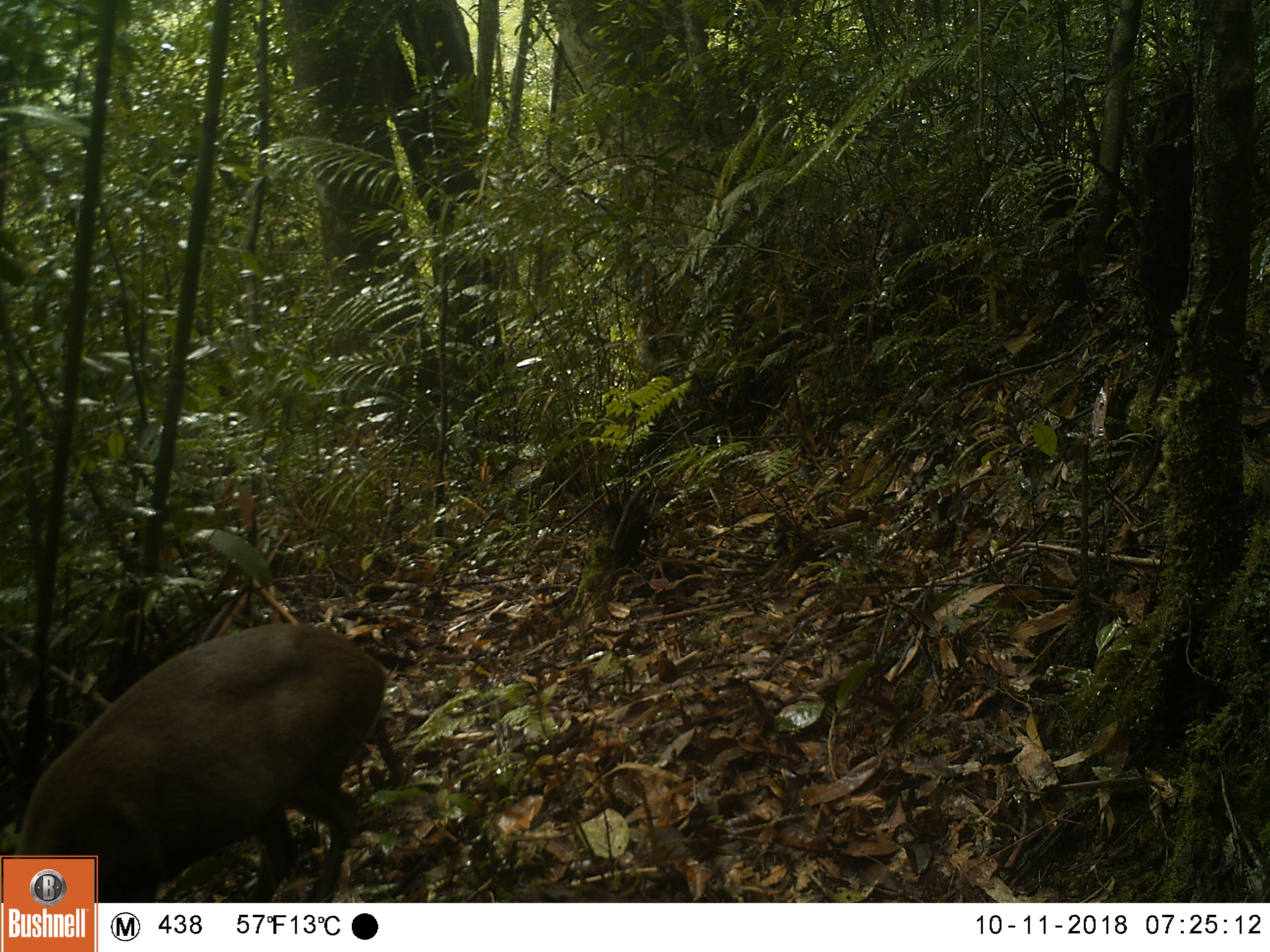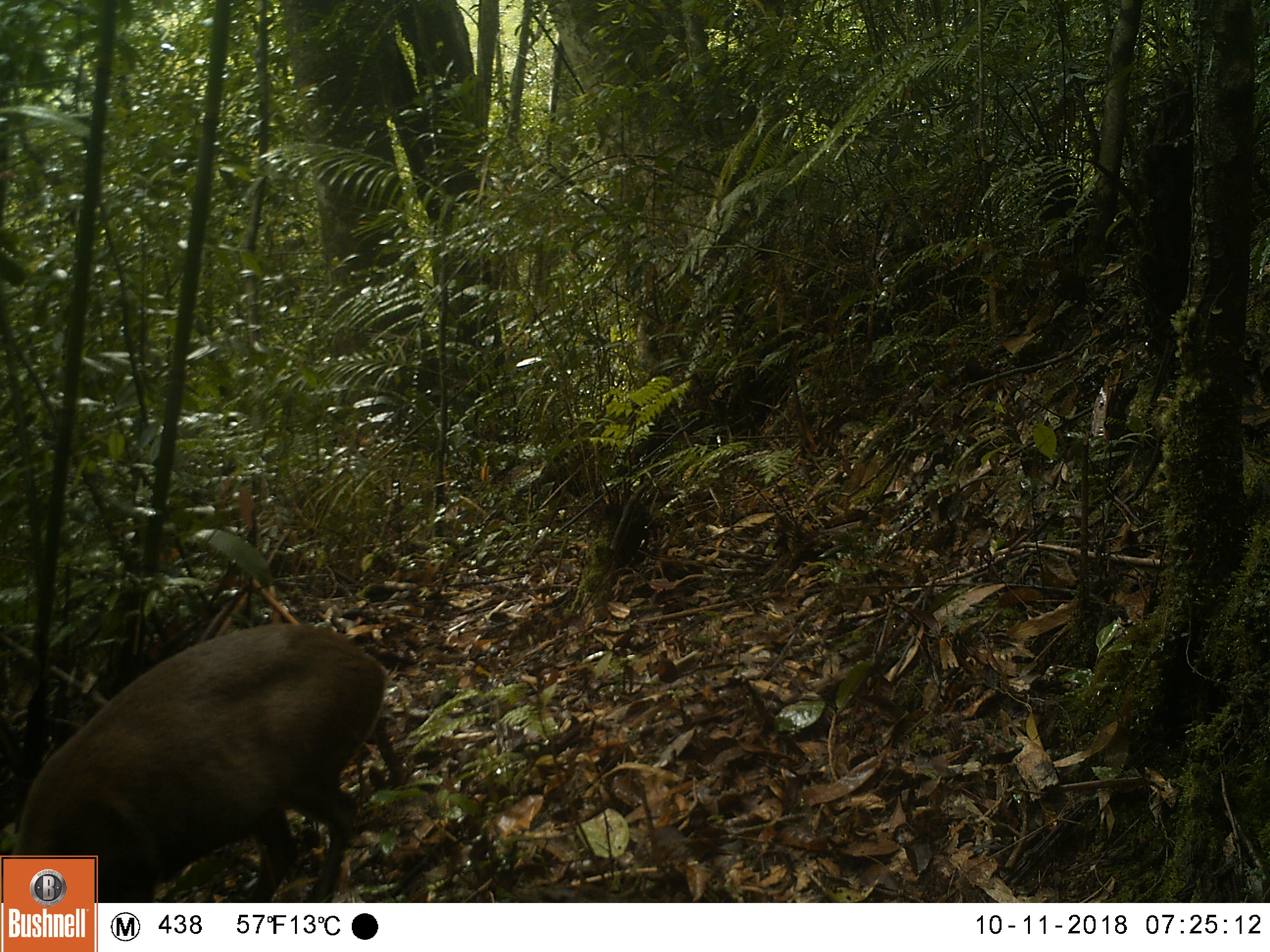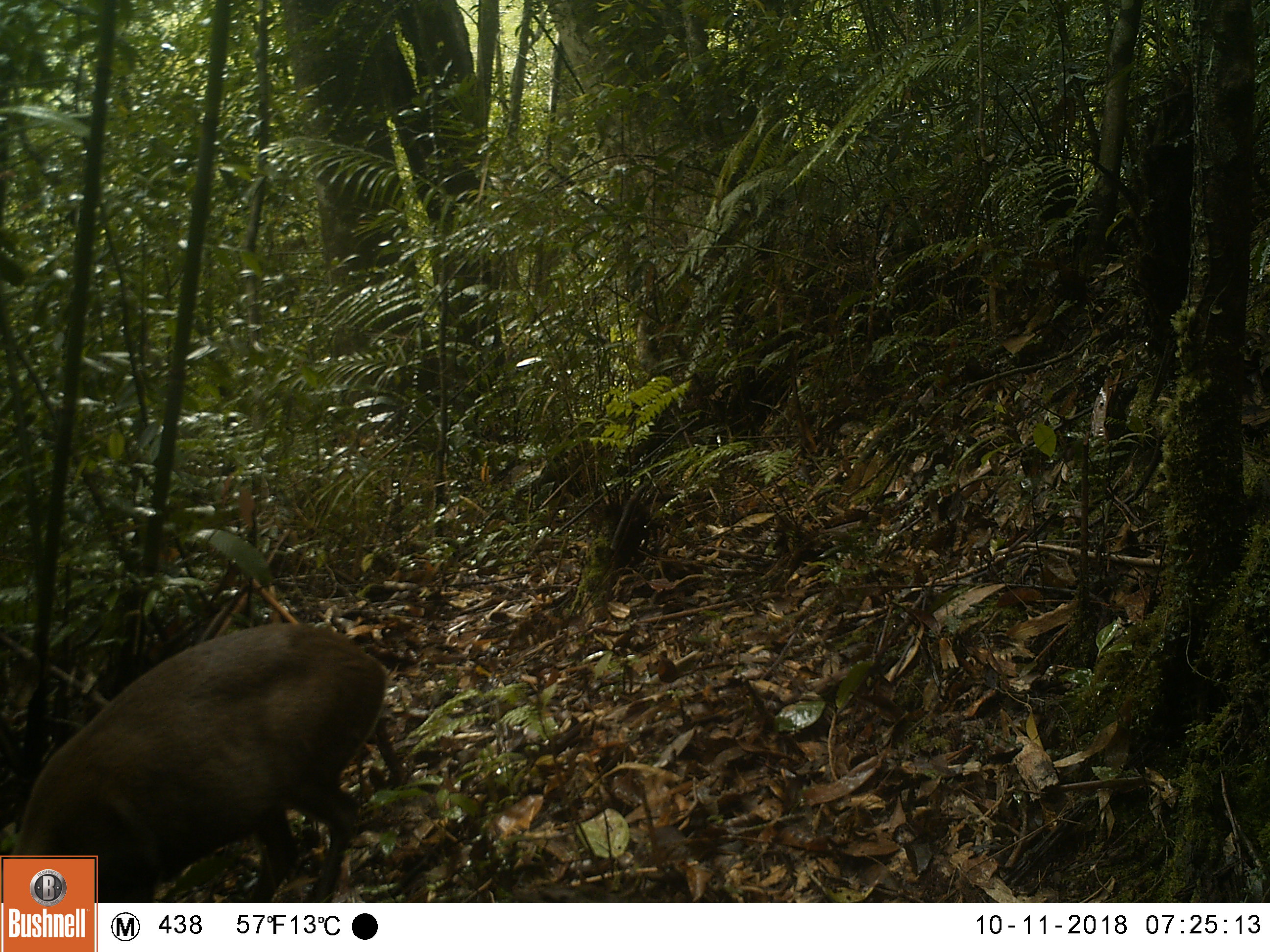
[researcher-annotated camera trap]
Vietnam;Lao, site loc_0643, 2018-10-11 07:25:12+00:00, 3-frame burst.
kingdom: Animalia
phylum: Chordata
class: Mammalia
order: Artiodactyla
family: Cervidae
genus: Muntiacus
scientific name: Muntiacus rooseveltorum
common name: roosevelt's muntjac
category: roosevelts muntjac group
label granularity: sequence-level